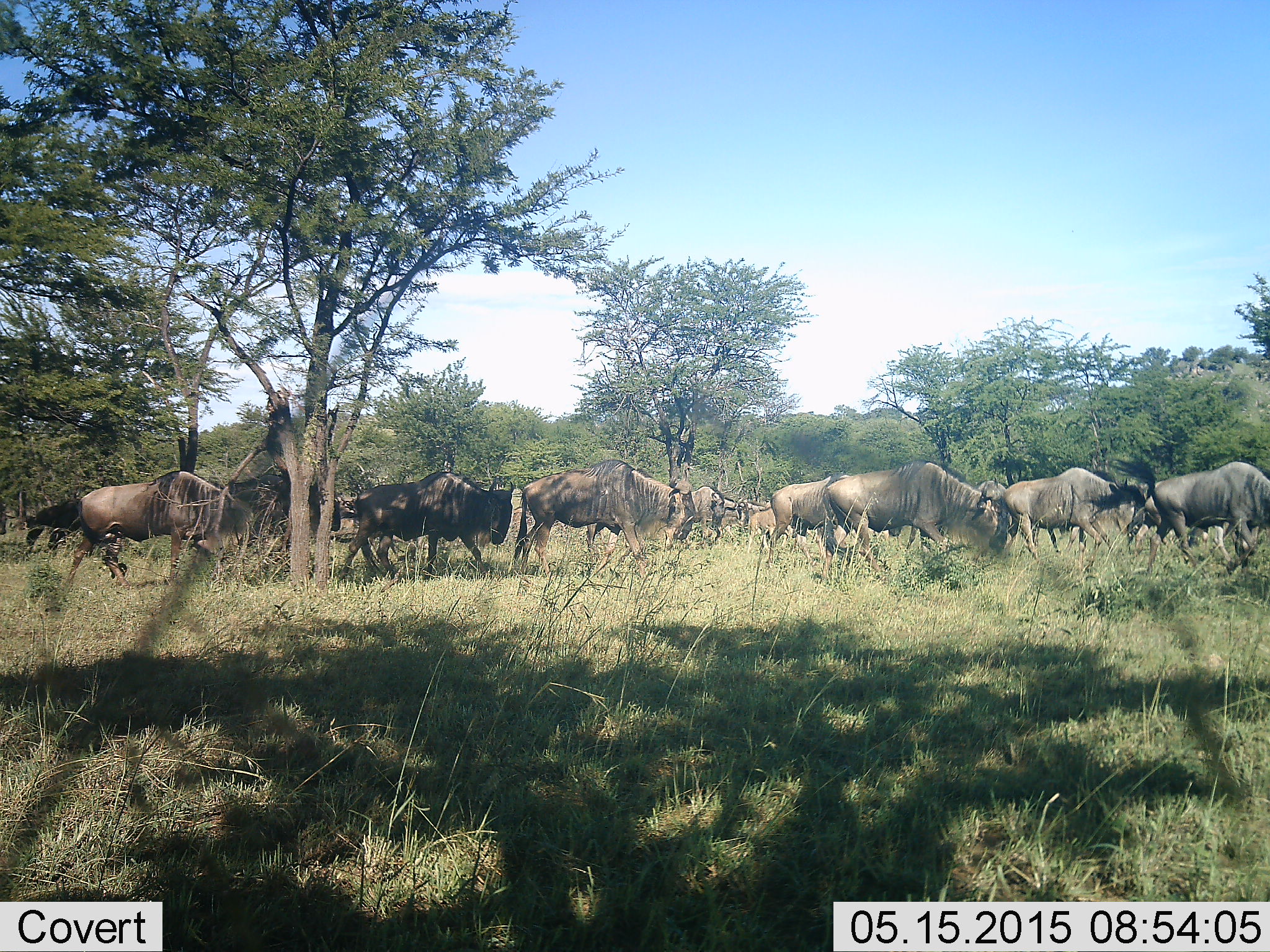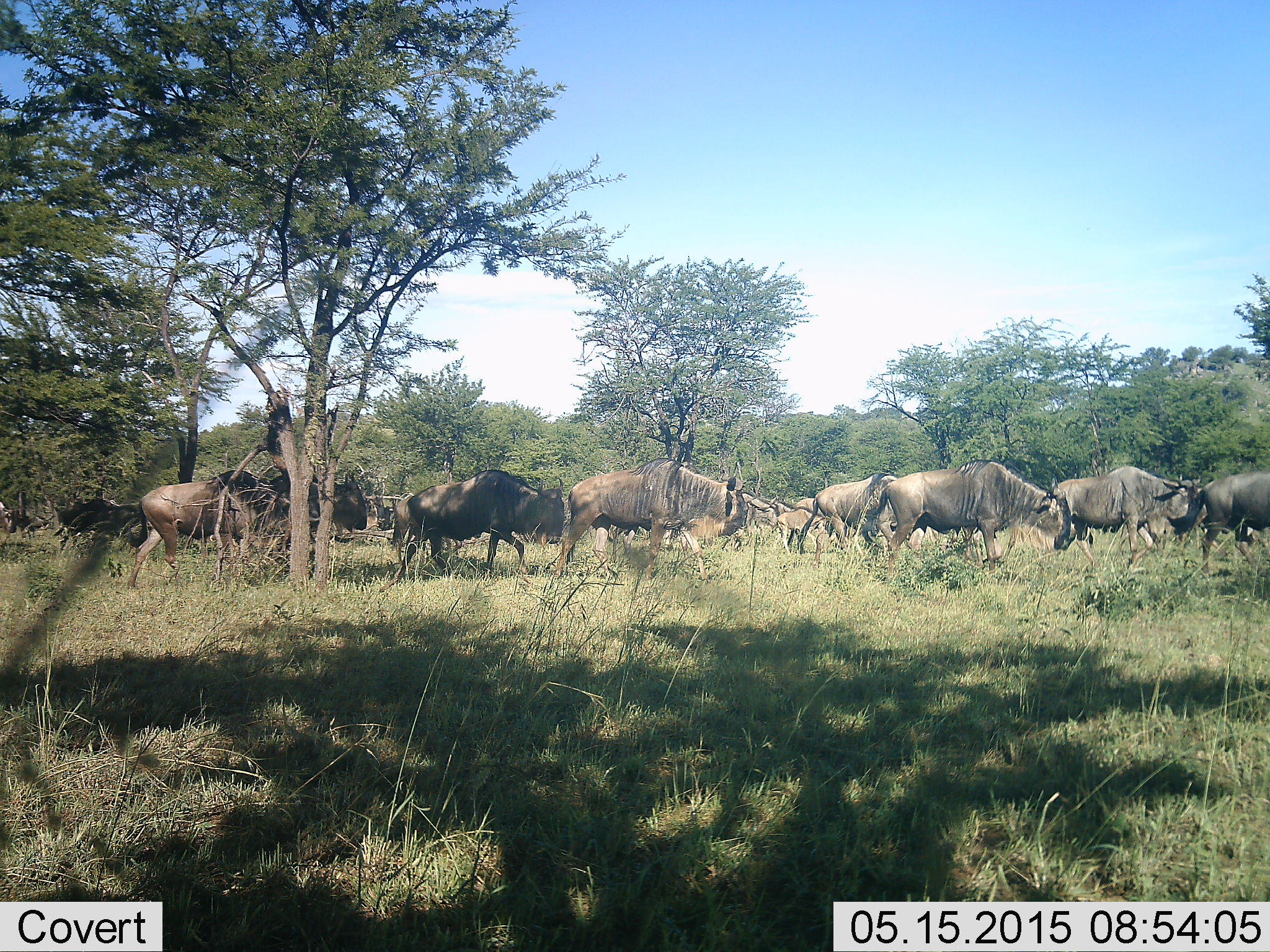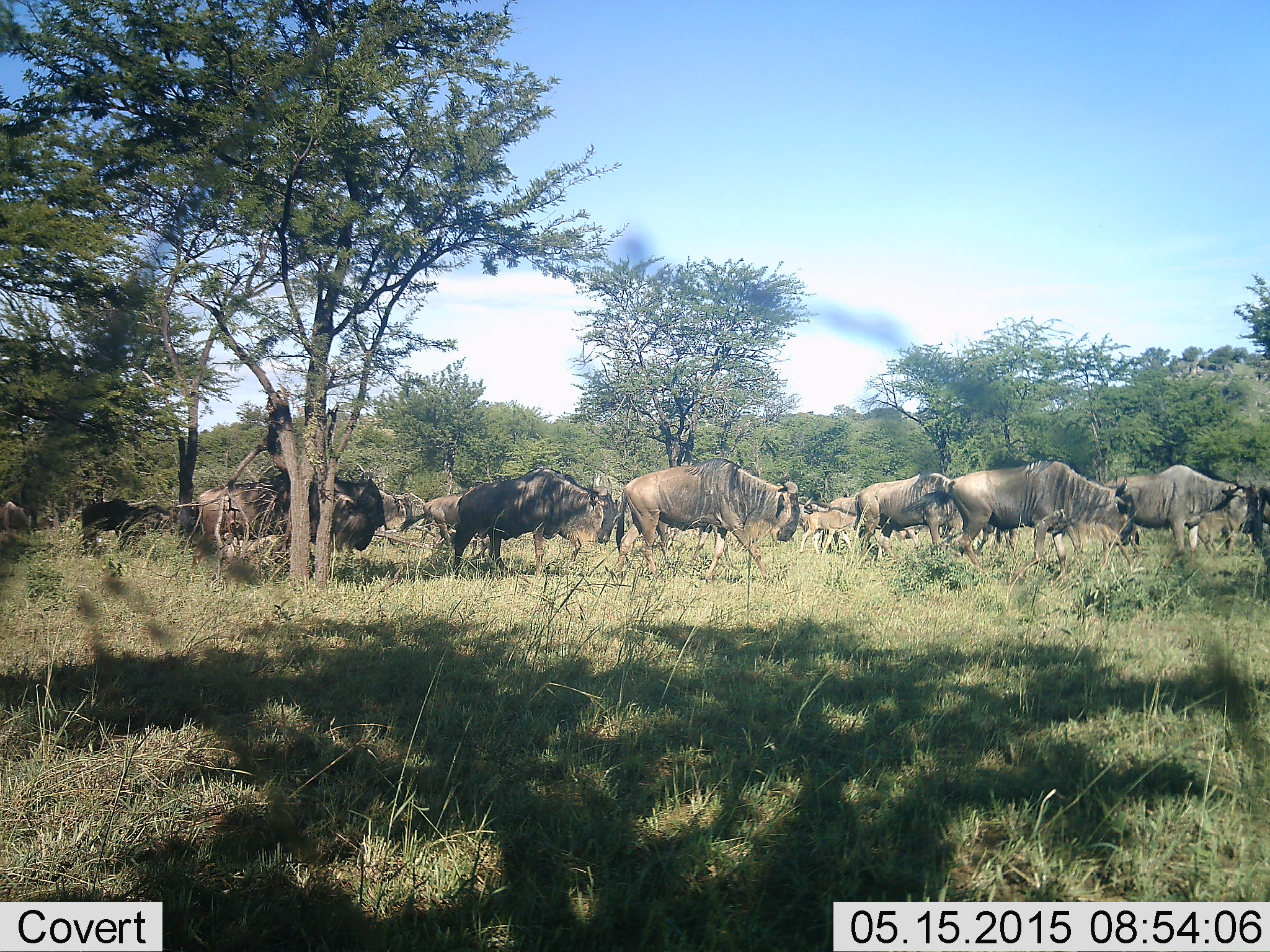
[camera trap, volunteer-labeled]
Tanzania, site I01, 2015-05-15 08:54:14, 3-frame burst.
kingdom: Animalia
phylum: Chordata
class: Mammalia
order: Artiodactyla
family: Bovidae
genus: Connochaetes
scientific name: Connochaetes taurinus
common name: blue wildebeest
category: wildebeest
Wildebeest (blue wildebeest) (Connochaetes taurinus), count 11-50. Behavior (volunteer vote fractions): standing 0%, resting 0%, moving 100%, interacting 0%. Young present (vote fraction): 30%. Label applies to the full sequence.